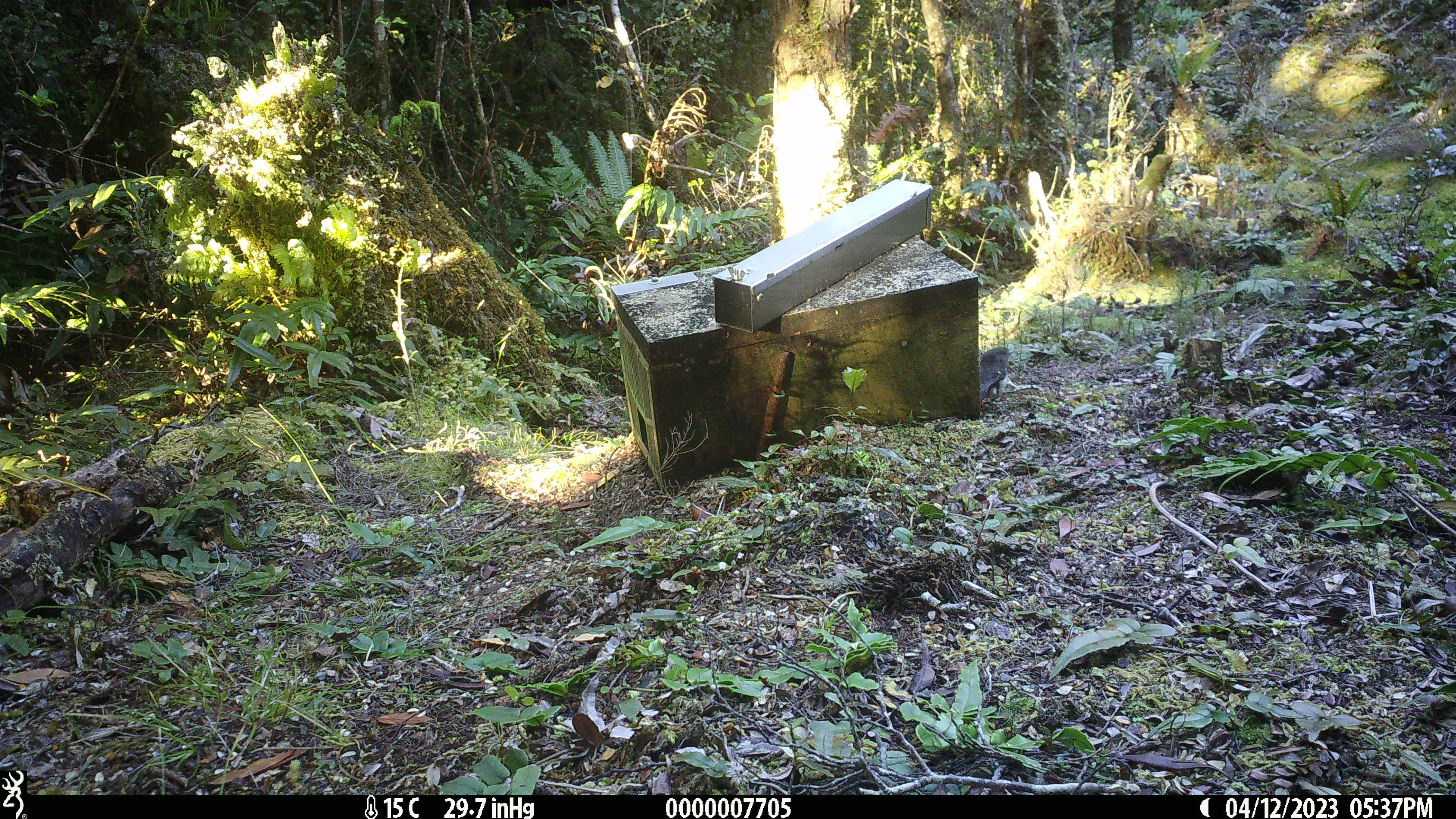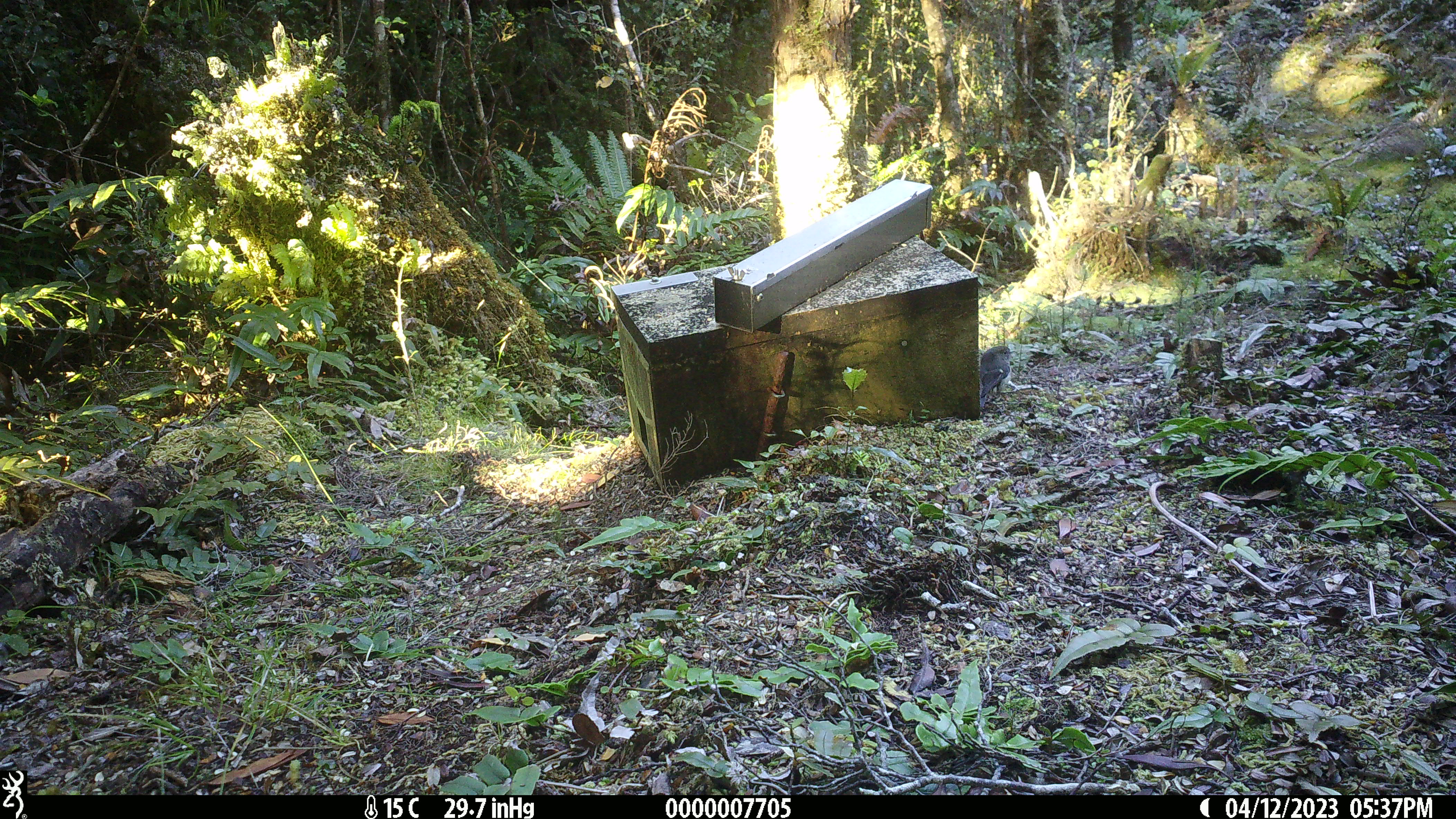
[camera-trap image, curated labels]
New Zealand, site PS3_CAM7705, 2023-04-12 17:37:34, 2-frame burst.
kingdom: Animalia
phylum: Chordata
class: Aves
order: Passeriformes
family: Petroicidae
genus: Petroica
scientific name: Petroica macrocephala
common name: tomtit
Tomtit (Petroica macrocephala).